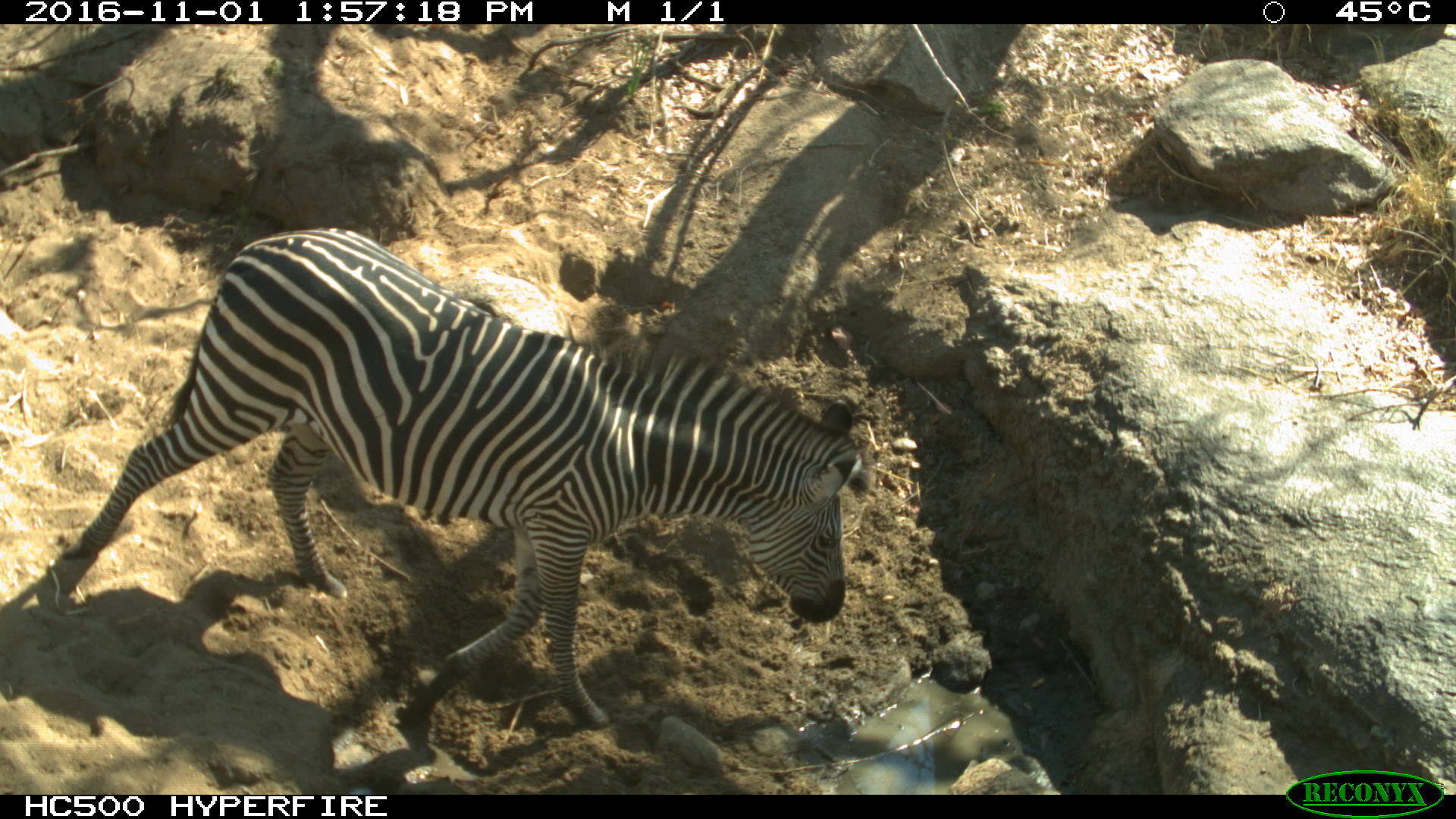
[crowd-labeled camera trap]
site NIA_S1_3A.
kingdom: Animalia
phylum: Chordata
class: Mammalia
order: Perissodactyla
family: Equidae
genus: Equus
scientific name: Equus quagga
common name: plains zebra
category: zebraplains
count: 1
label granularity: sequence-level